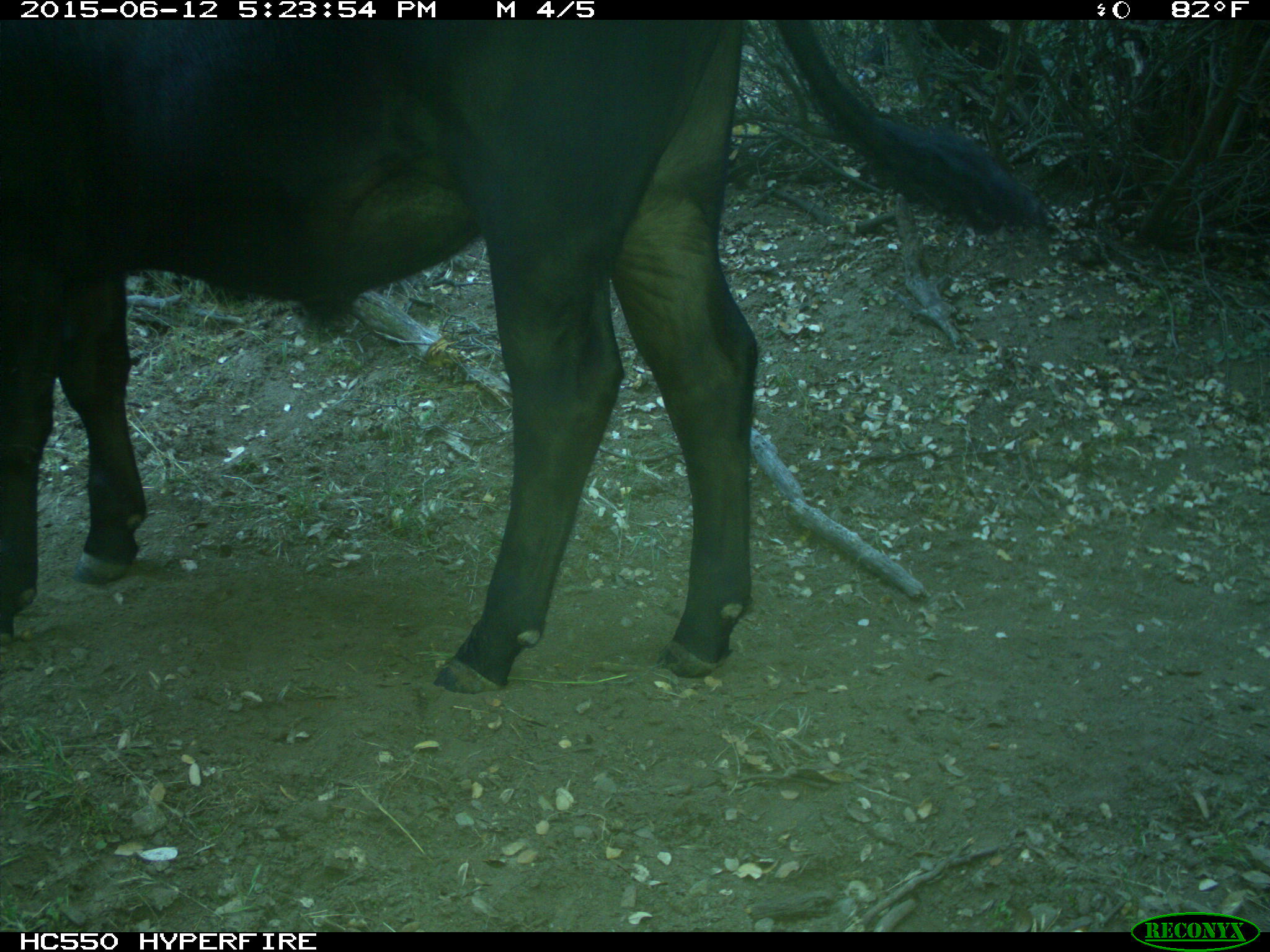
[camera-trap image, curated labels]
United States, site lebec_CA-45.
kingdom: Animalia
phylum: Chordata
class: Mammalia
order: Artiodactyla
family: Bovidae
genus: Bos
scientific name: Bos taurus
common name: domestic cow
Bos taurus (domestic cow).